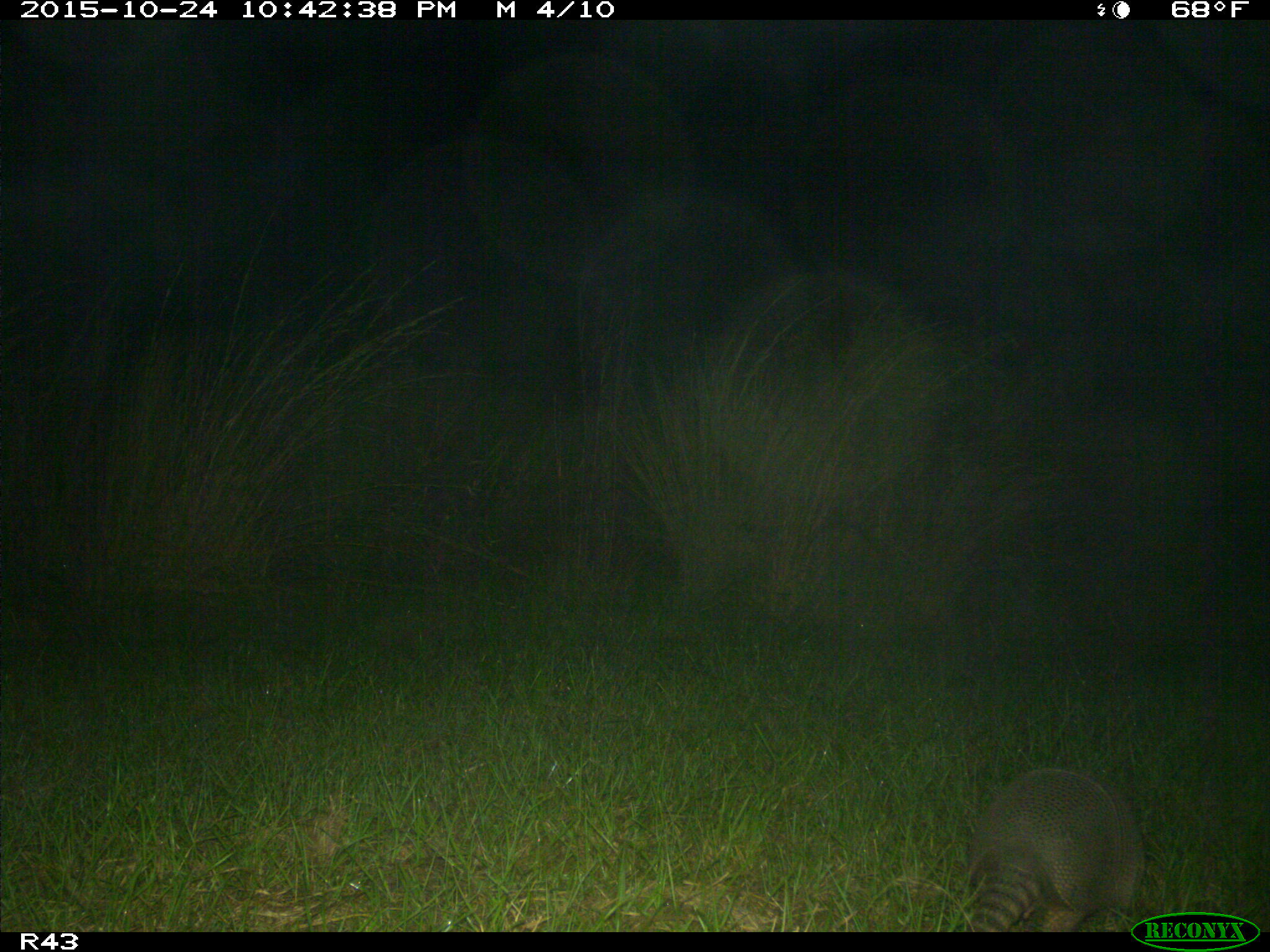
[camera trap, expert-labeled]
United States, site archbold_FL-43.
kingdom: Animalia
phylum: Chordata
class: Mammalia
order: Cingulata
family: Dasypodidae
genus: Dasypus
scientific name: Dasypus novemcinctus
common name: nine-banded armadillo